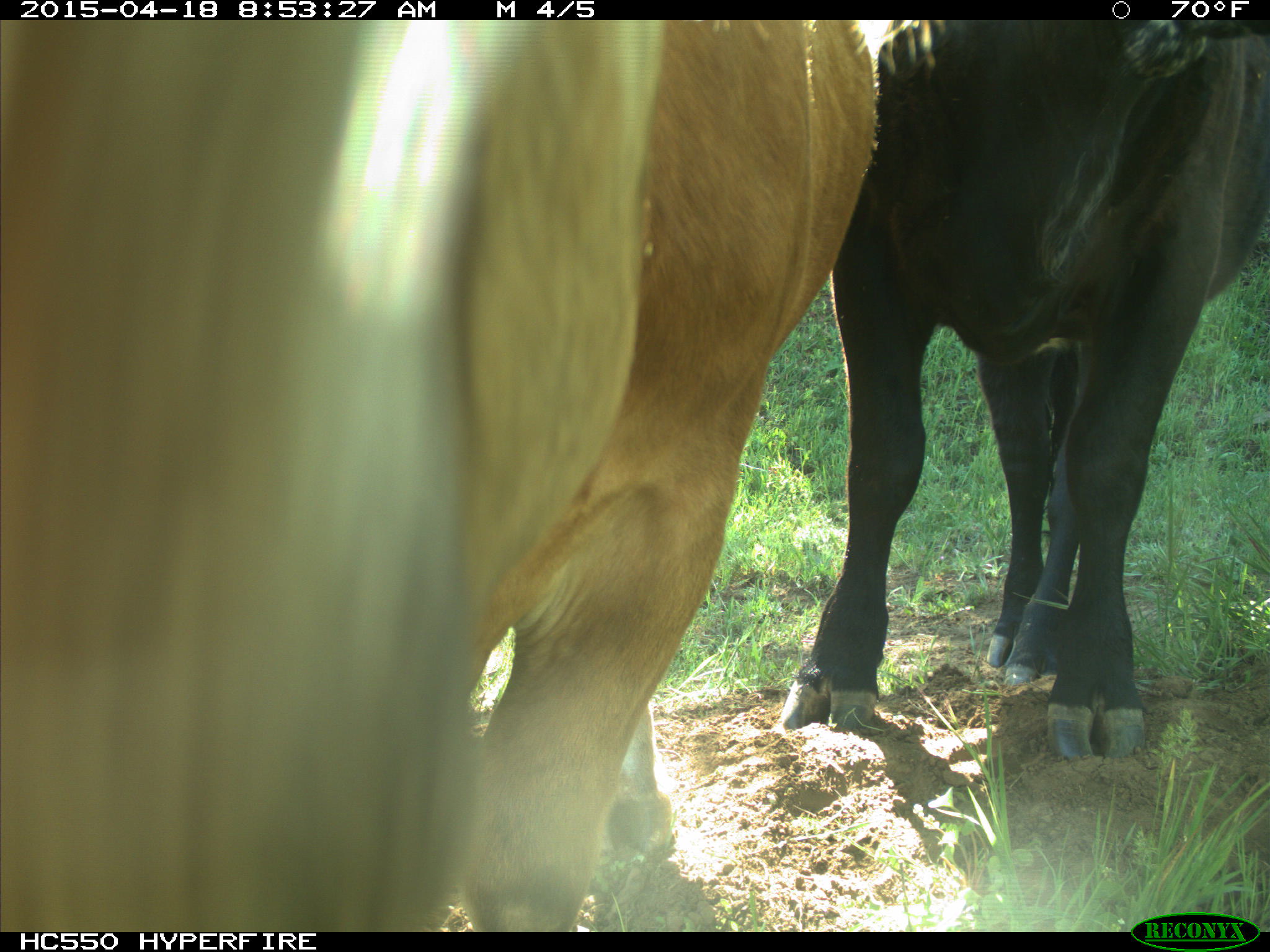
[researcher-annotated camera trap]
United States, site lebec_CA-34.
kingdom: Animalia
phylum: Chordata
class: Mammalia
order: Artiodactyla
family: Bovidae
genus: Bos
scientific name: Bos taurus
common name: domestic cow